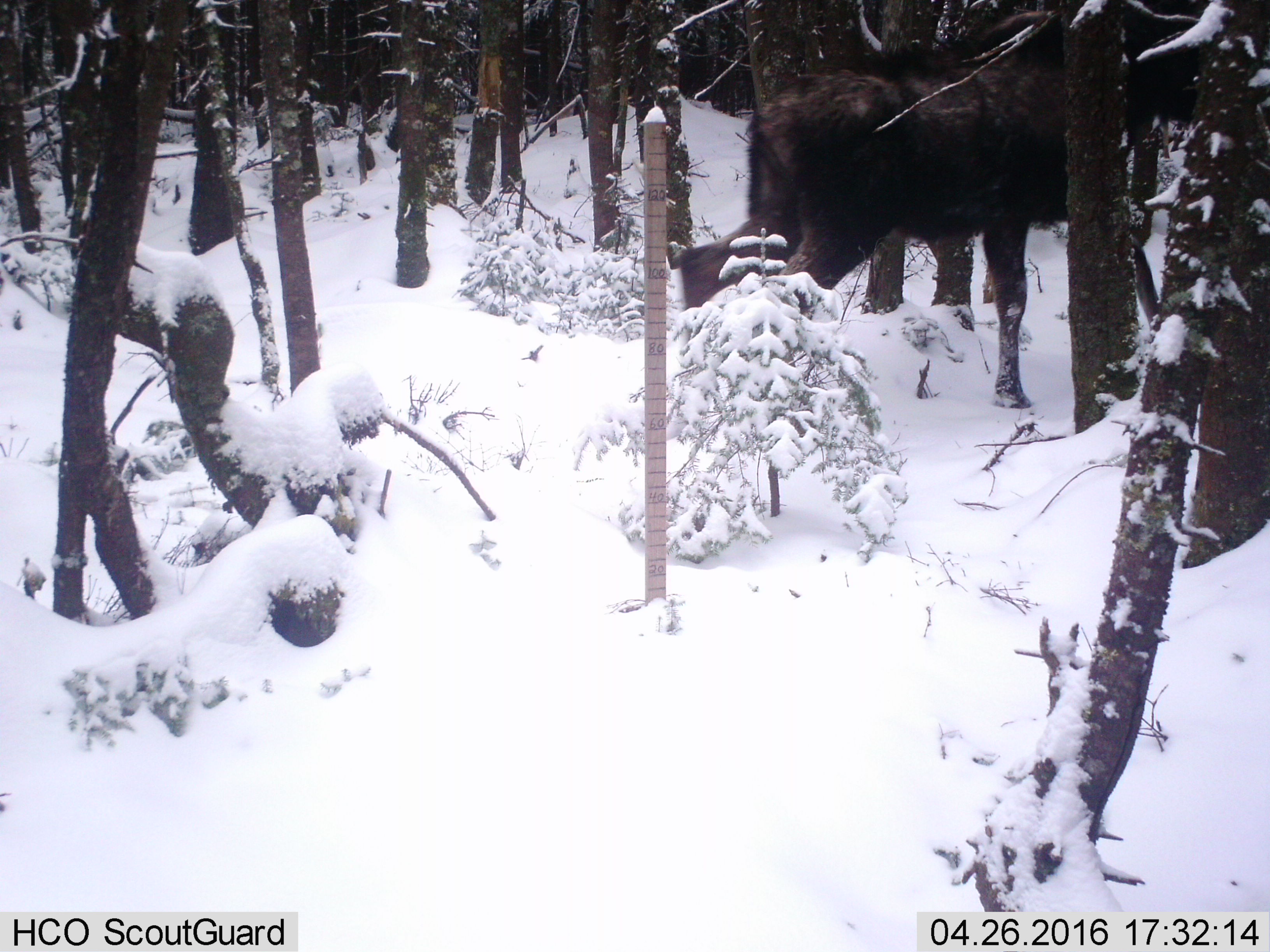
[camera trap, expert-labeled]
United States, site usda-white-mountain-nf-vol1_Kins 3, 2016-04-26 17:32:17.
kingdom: Animalia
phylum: Chordata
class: Mammalia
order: Artiodactyla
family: Cervidae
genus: Alces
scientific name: Alces alces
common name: moose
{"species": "moose (Alces alces)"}